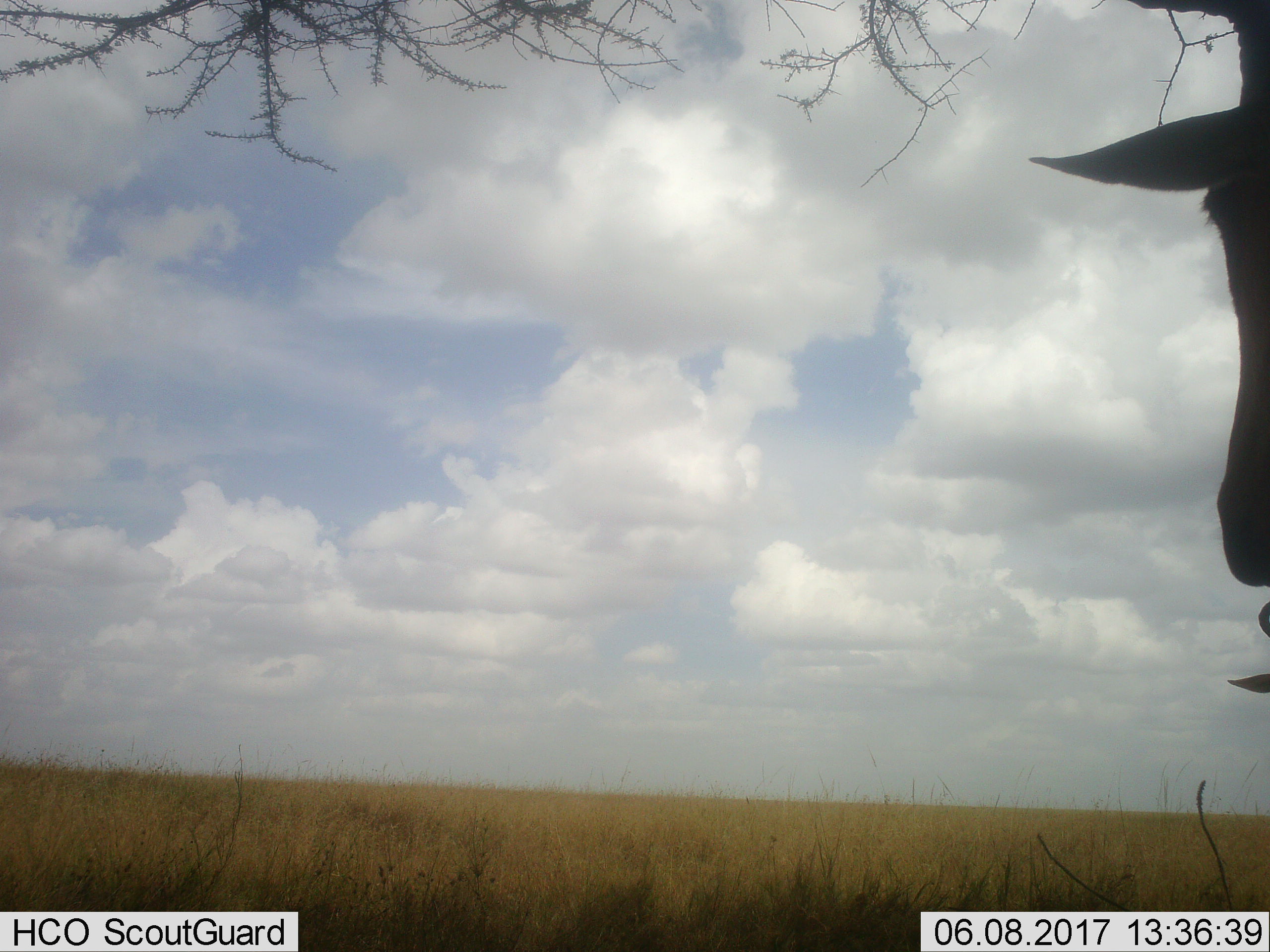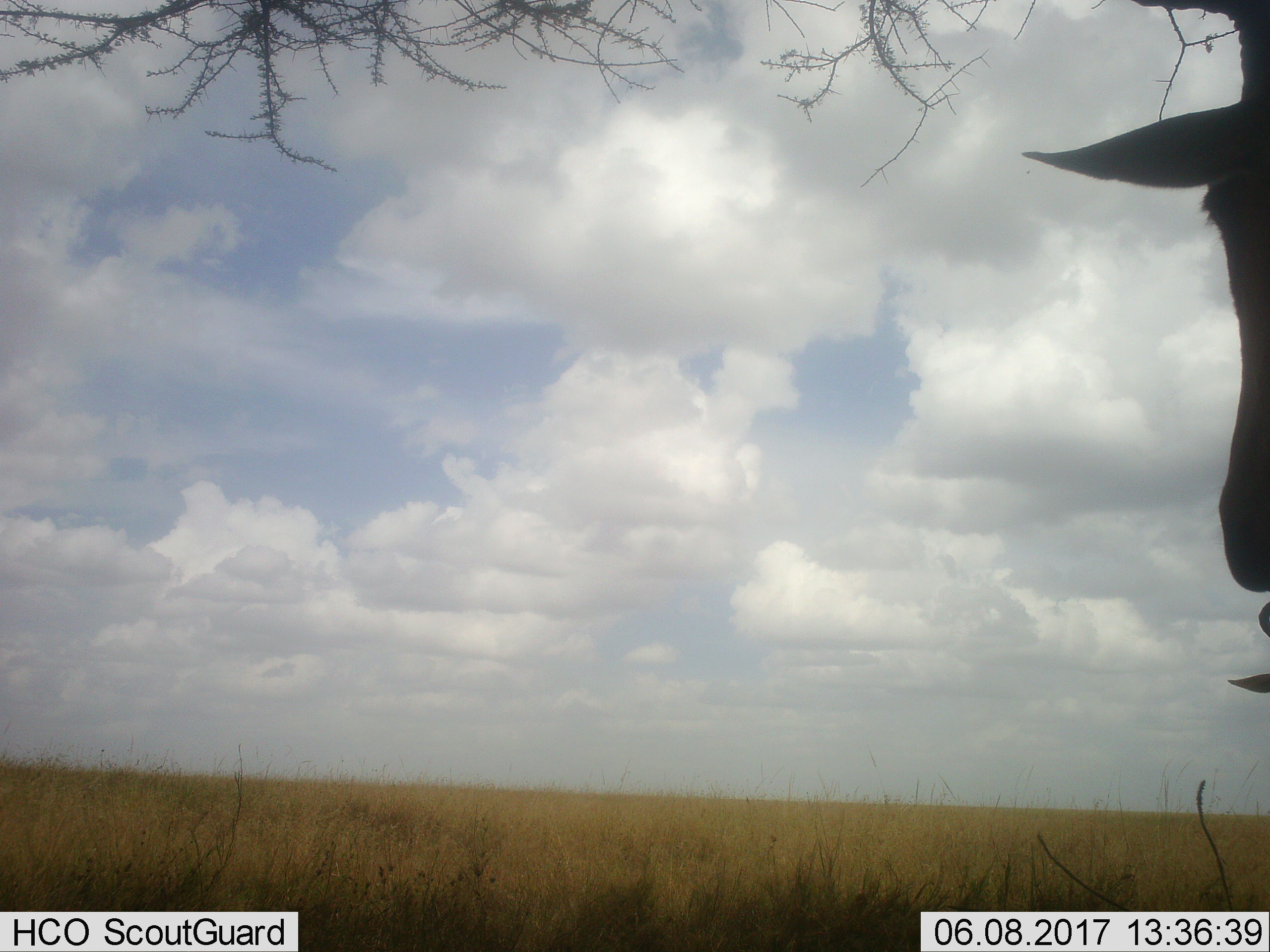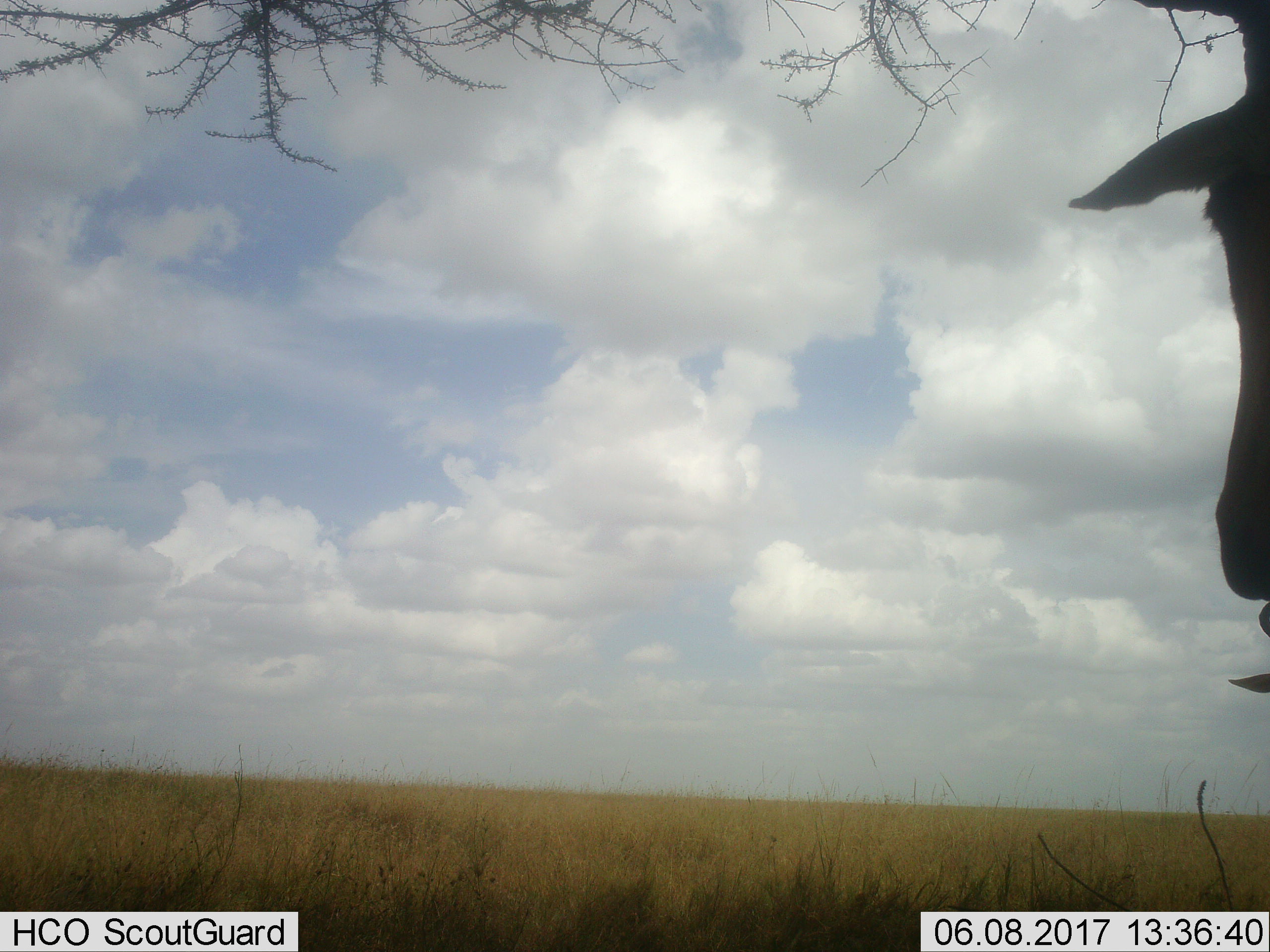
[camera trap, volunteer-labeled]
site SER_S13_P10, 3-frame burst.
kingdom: Animalia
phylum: Chordata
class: Mammalia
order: Artiodactyla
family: Bovidae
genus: Connochaetes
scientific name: Connochaetes taurinus taurinus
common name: blue wildebeest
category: wildebeestblue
Wildebeestblue (blue wildebeest) (Connochaetes taurinus taurinus), count 2. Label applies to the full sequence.